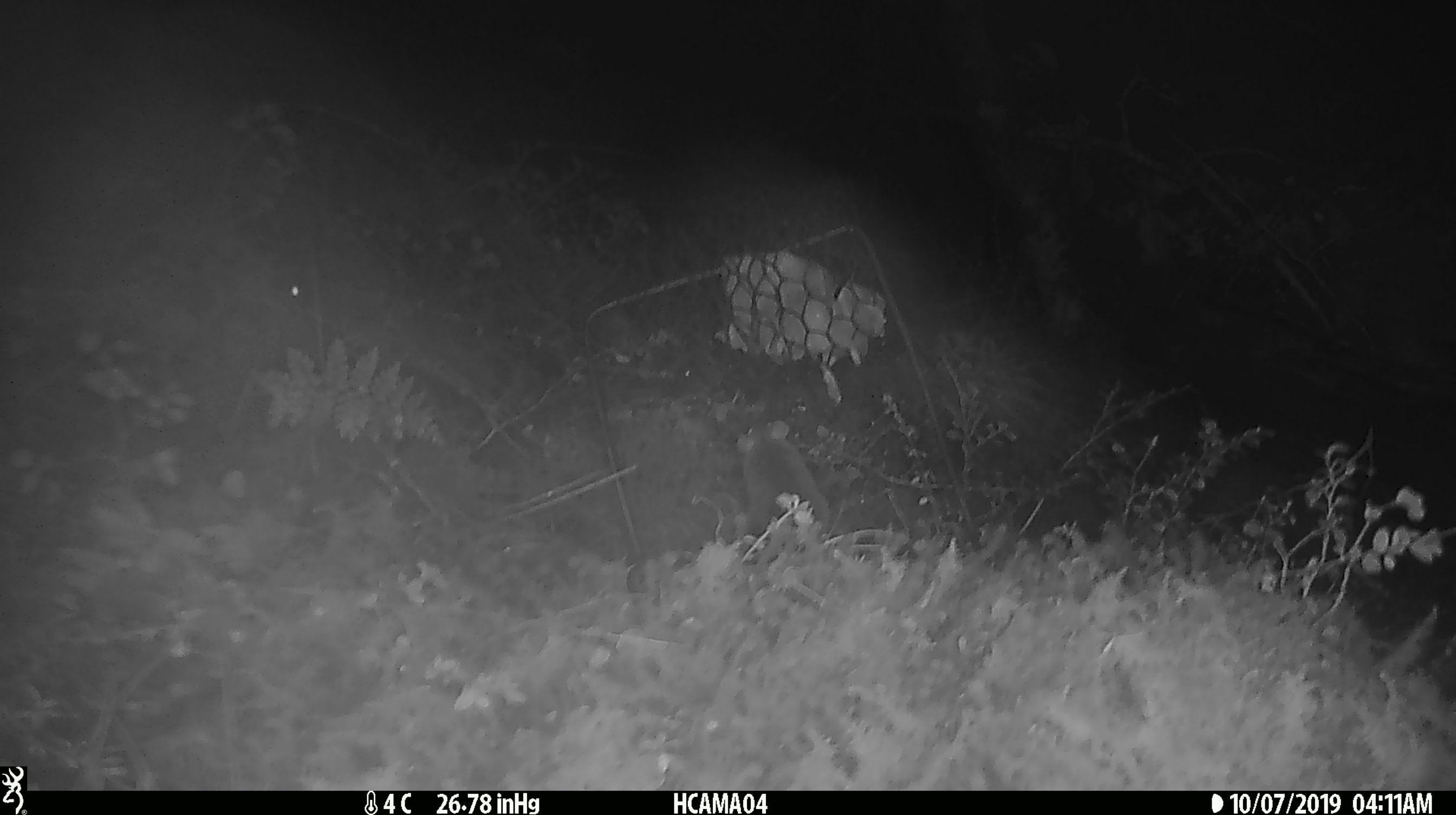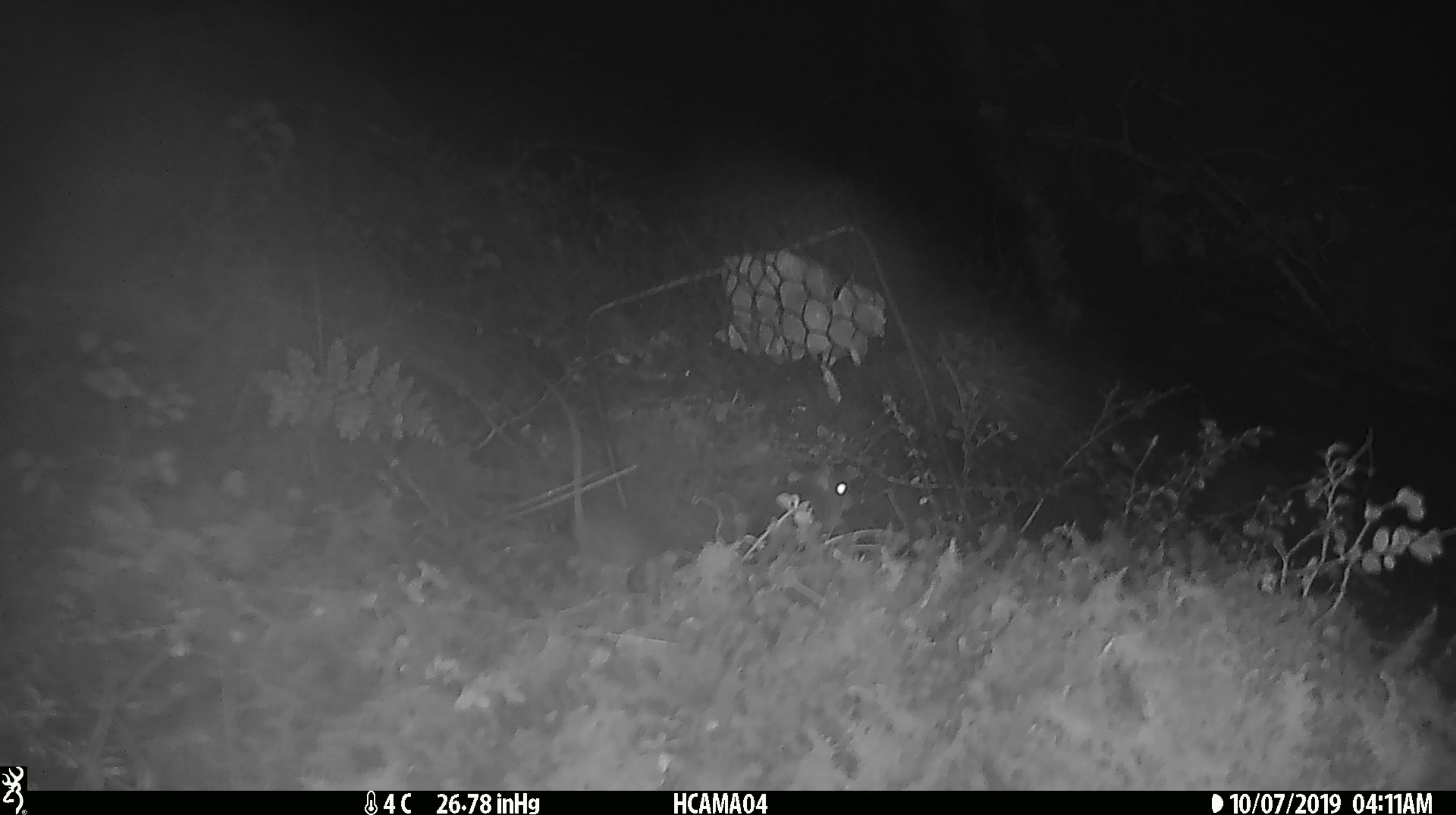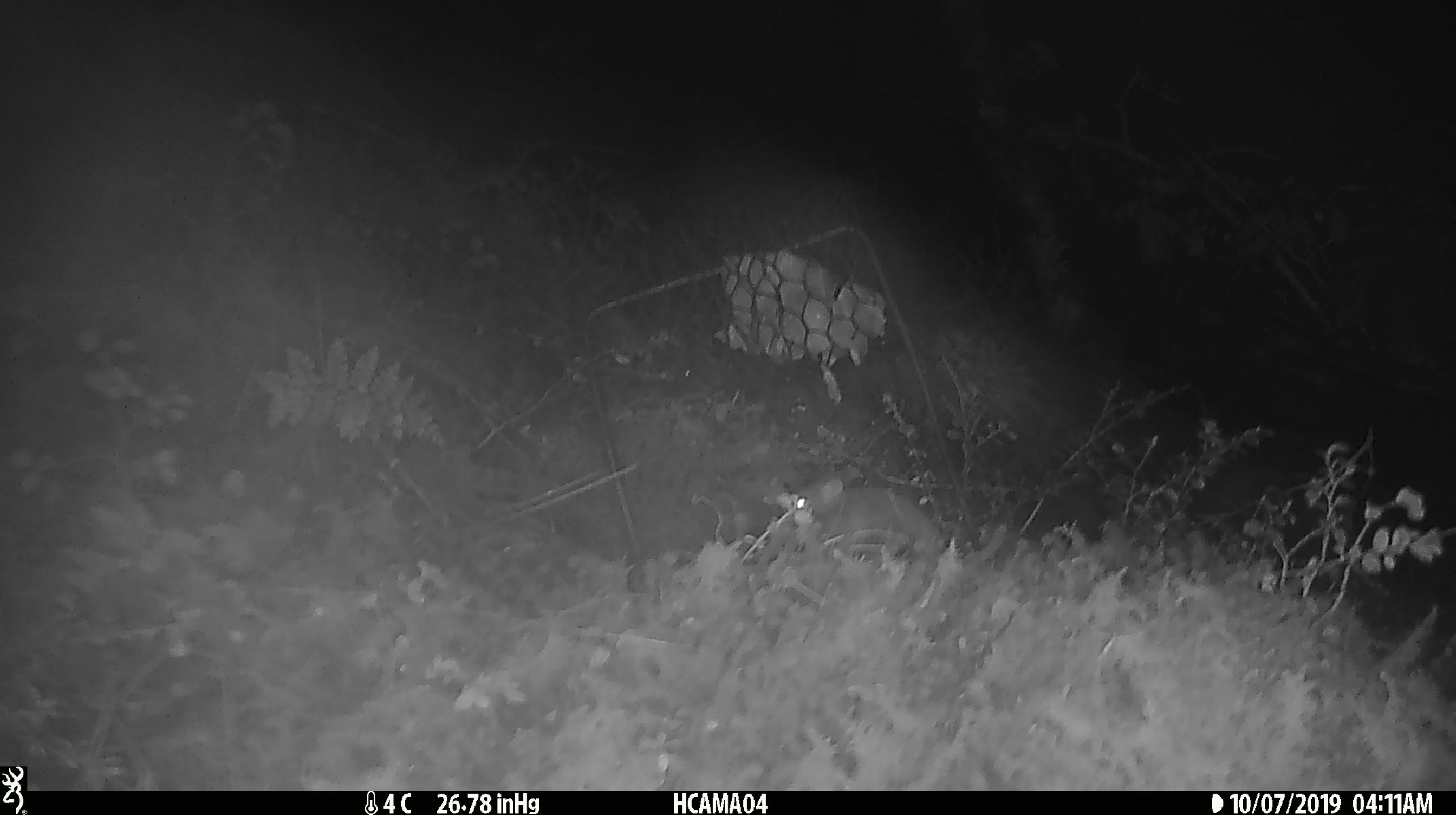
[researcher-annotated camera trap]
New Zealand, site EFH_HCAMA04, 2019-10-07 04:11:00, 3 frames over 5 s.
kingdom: Animalia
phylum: Chordata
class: Mammalia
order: Rodentia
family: Muridae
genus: Mus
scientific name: Mus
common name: mouse